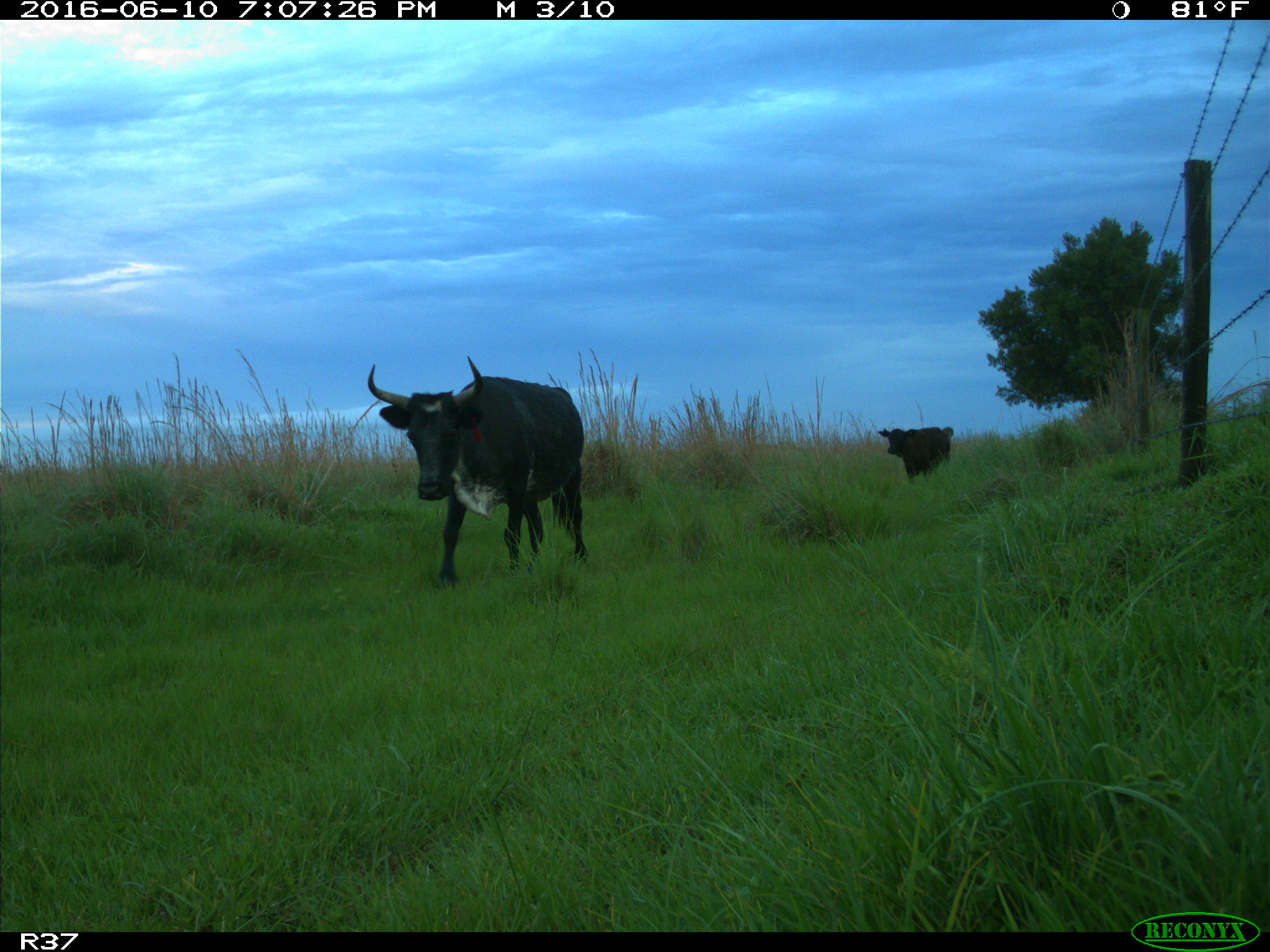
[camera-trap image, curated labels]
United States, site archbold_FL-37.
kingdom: Animalia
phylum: Chordata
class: Mammalia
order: Artiodactyla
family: Bovidae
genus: Bos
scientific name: Bos taurus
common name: domestic cow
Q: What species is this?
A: Bos taurus (domestic cow).